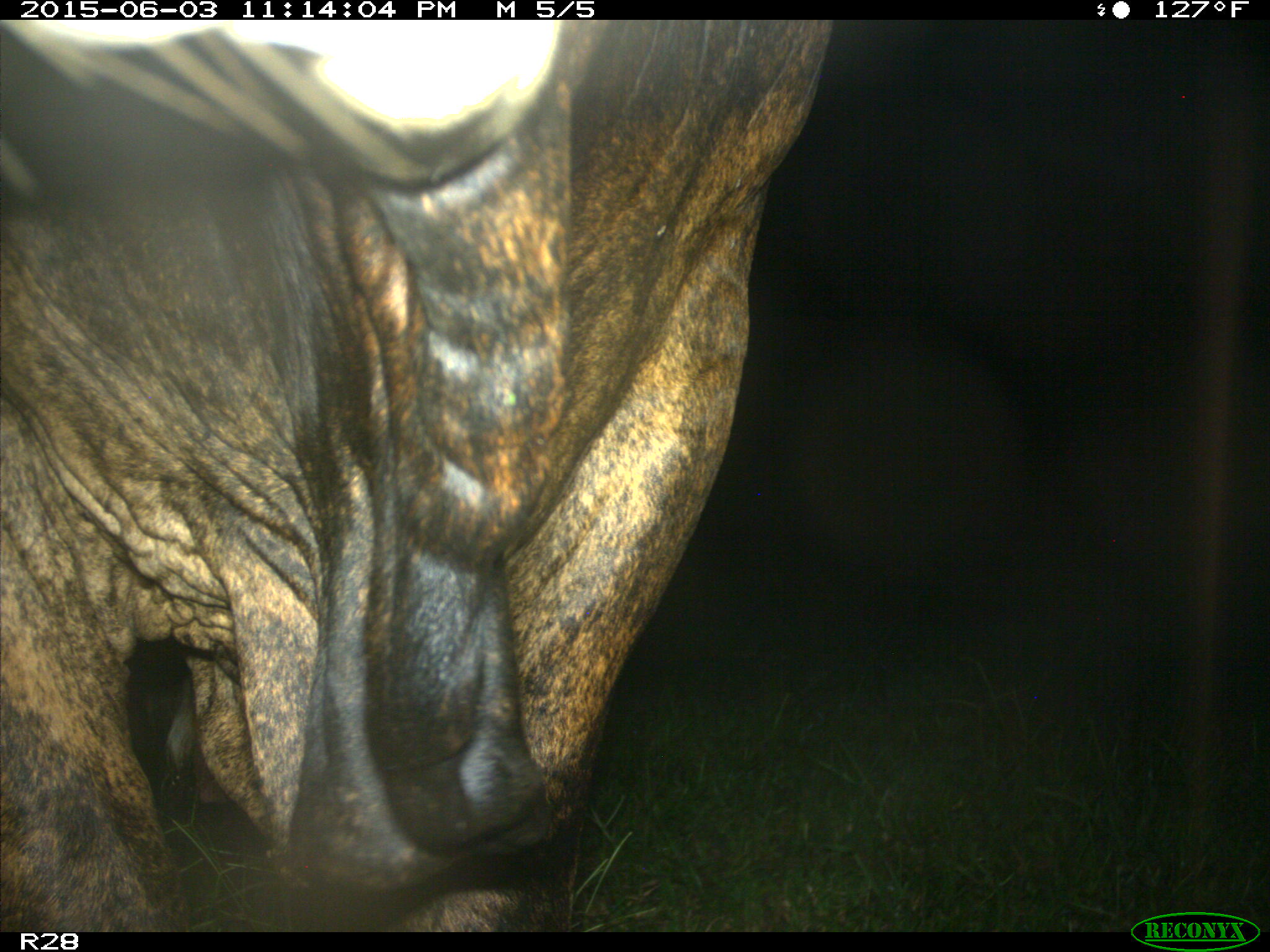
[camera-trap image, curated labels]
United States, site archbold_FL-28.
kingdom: Animalia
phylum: Chordata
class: Mammalia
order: Artiodactyla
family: Bovidae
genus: Bos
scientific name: Bos taurus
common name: domestic cow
Bos taurus (domestic cow).